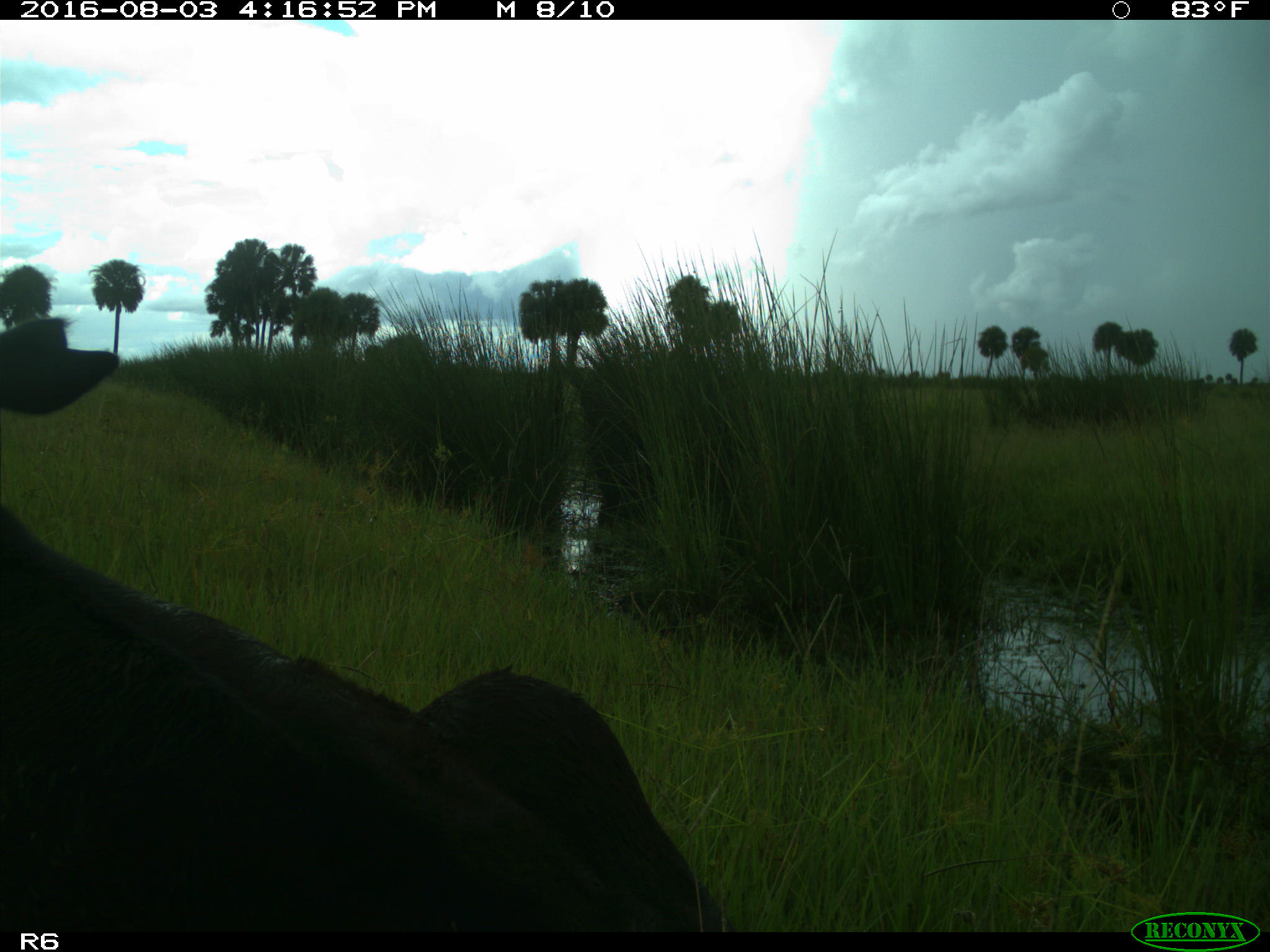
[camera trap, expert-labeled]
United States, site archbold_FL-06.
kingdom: Animalia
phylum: Chordata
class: Mammalia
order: Artiodactyla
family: Bovidae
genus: Bos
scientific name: Bos taurus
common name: domestic cow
Bos taurus (domestic cow).